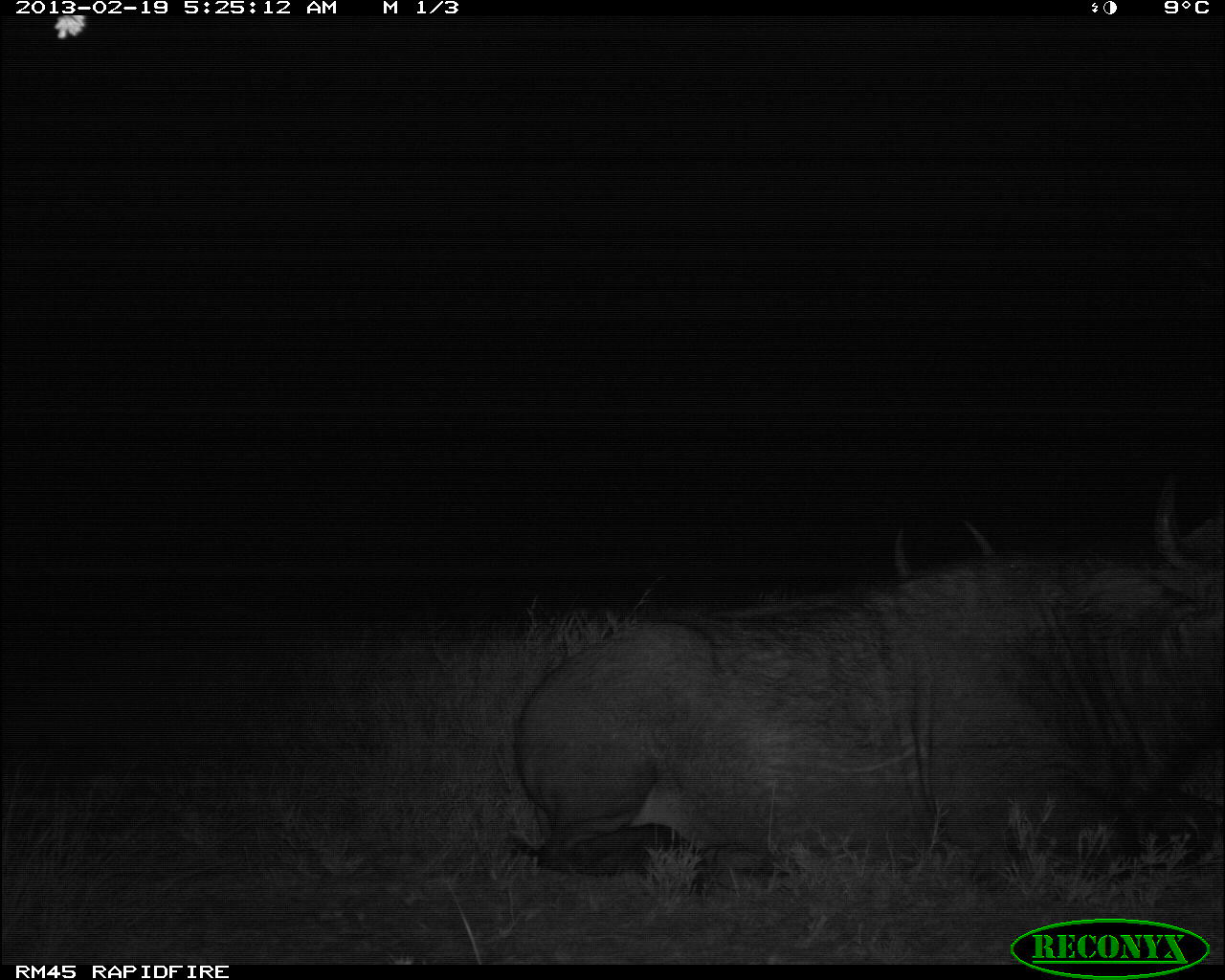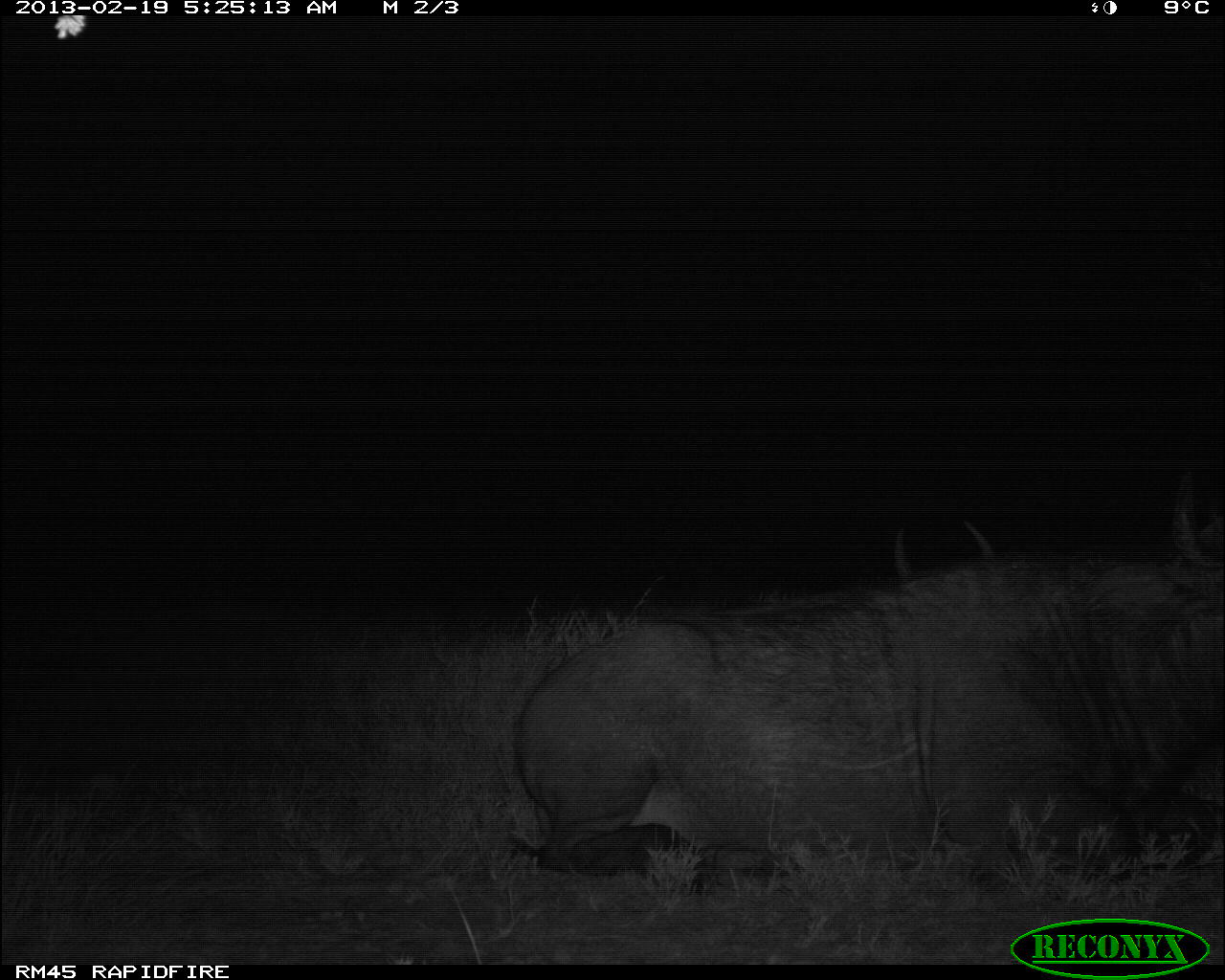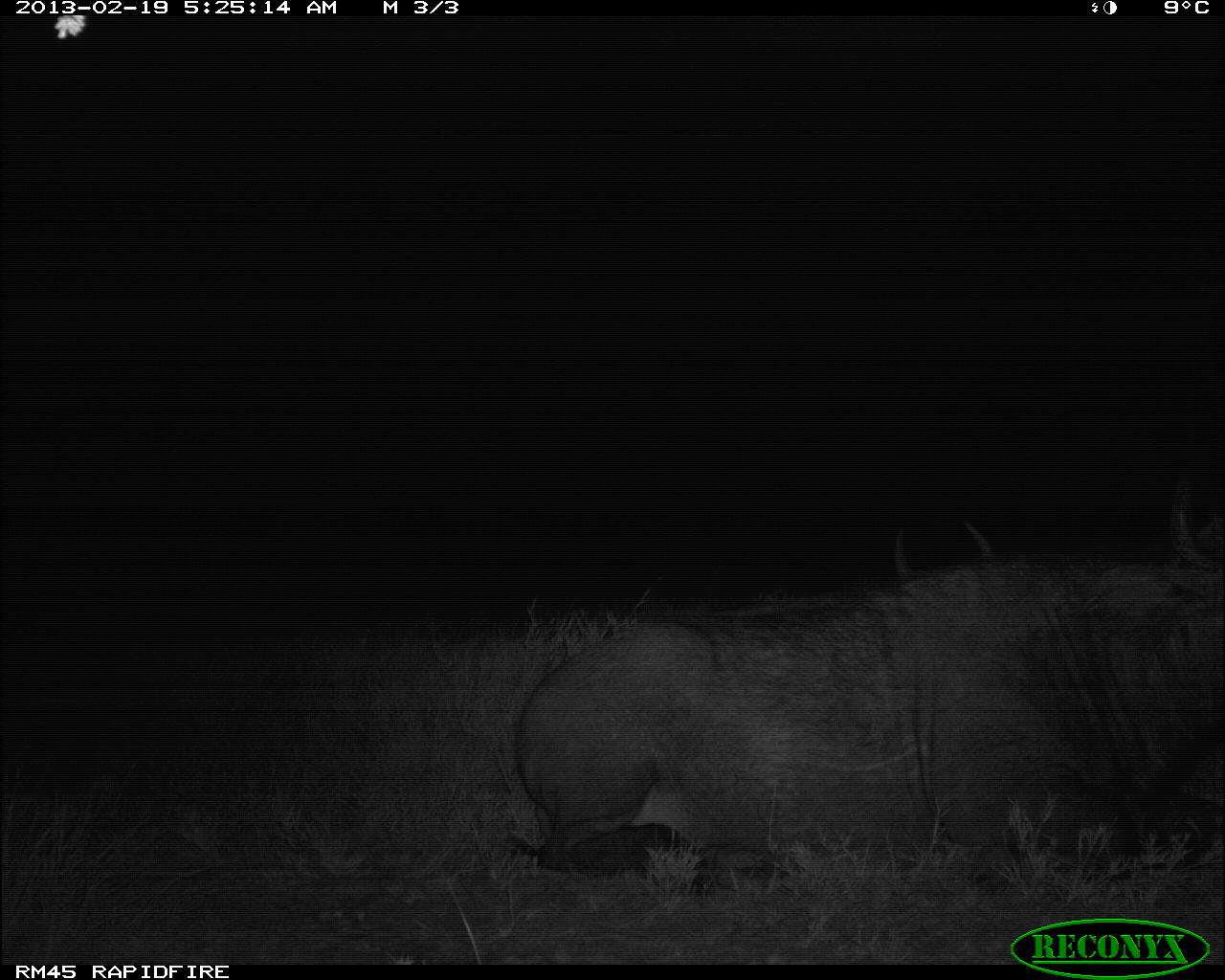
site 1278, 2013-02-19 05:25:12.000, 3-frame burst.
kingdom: Animalia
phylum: Chordata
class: Mammalia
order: Artiodactyla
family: Bovidae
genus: Syncerus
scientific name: Syncerus caffer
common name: african buffalo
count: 2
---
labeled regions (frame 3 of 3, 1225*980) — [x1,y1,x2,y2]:
syncerus caffer: [500,462,1225,899]; [705,520,995,618]